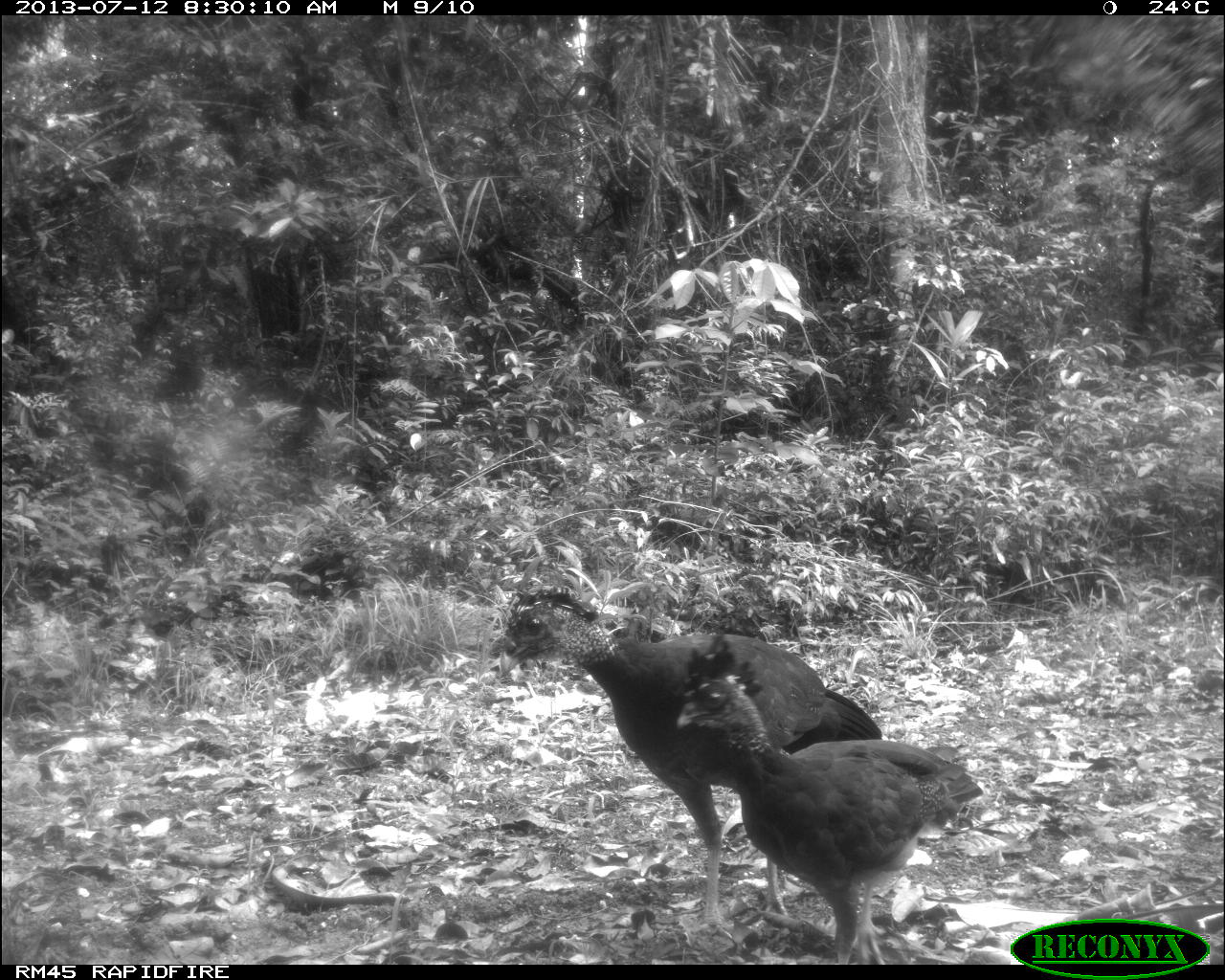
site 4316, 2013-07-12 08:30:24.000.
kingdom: Animalia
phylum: Chordata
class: Aves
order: Galliformes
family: Cracidae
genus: Crax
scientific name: Crax rubra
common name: great curassow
Crax rubra (great curassow), count 2.